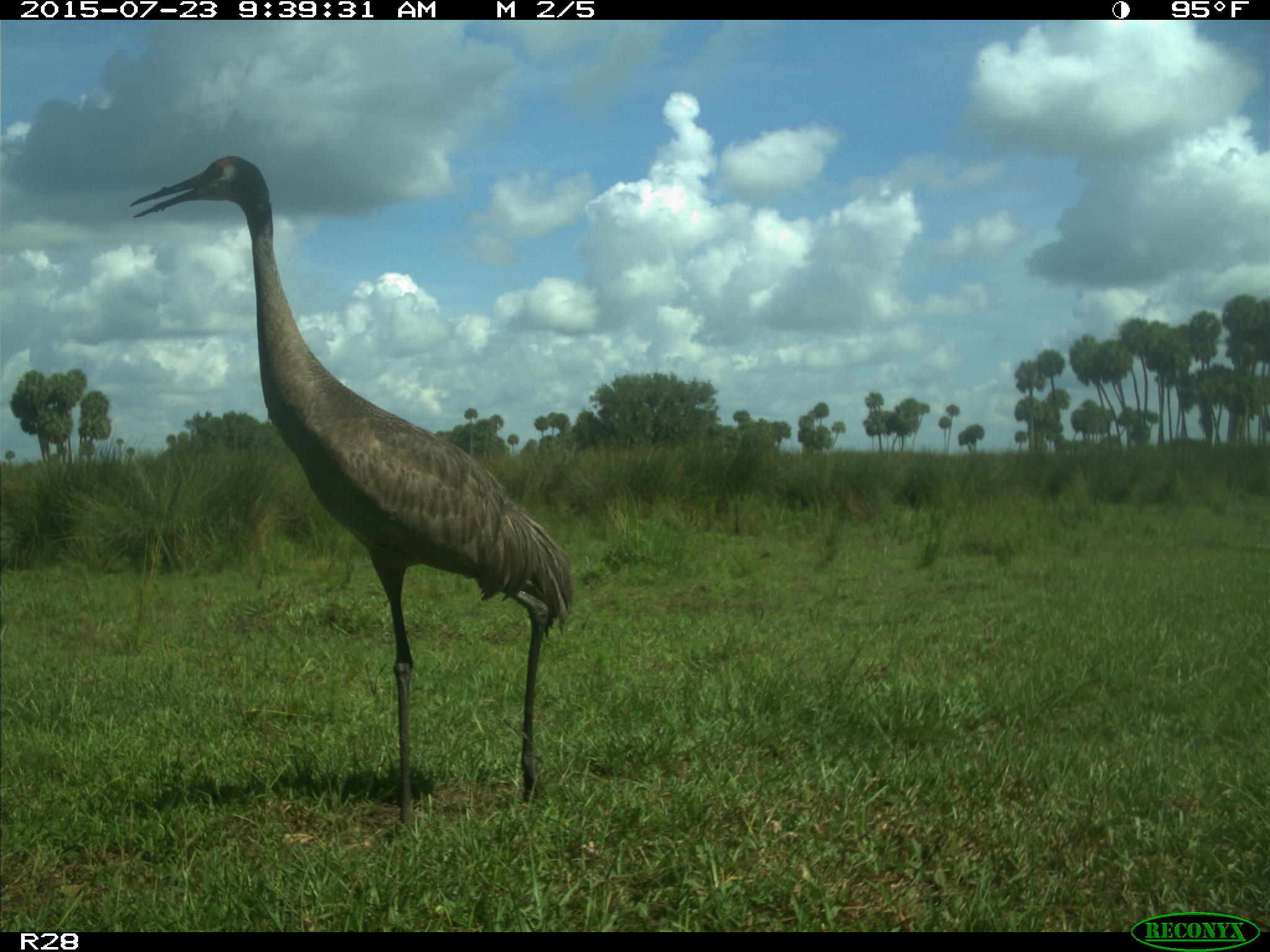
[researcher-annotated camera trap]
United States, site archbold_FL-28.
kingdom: Animalia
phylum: Chordata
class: Aves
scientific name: Aves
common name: birds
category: unidentified bird